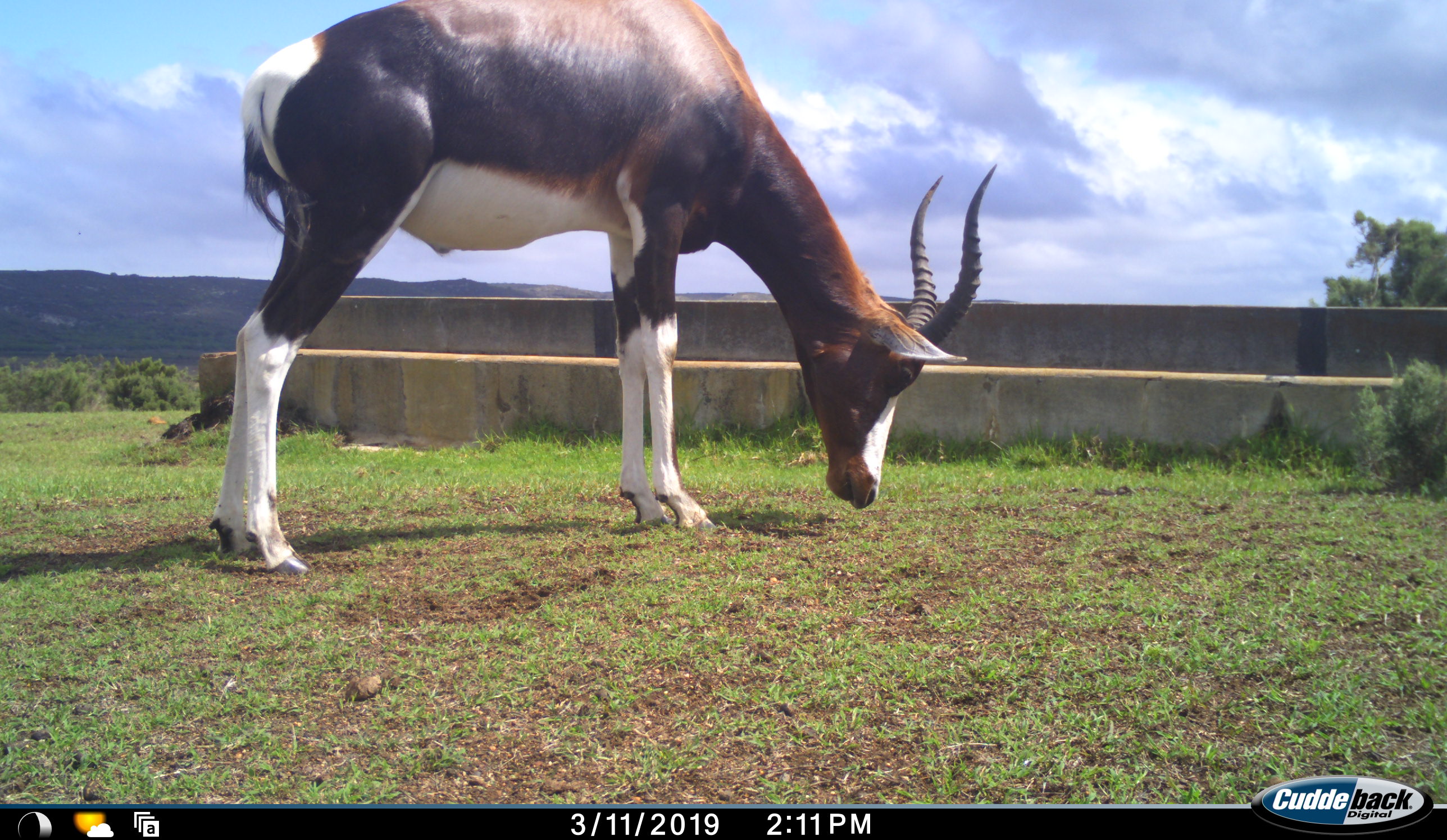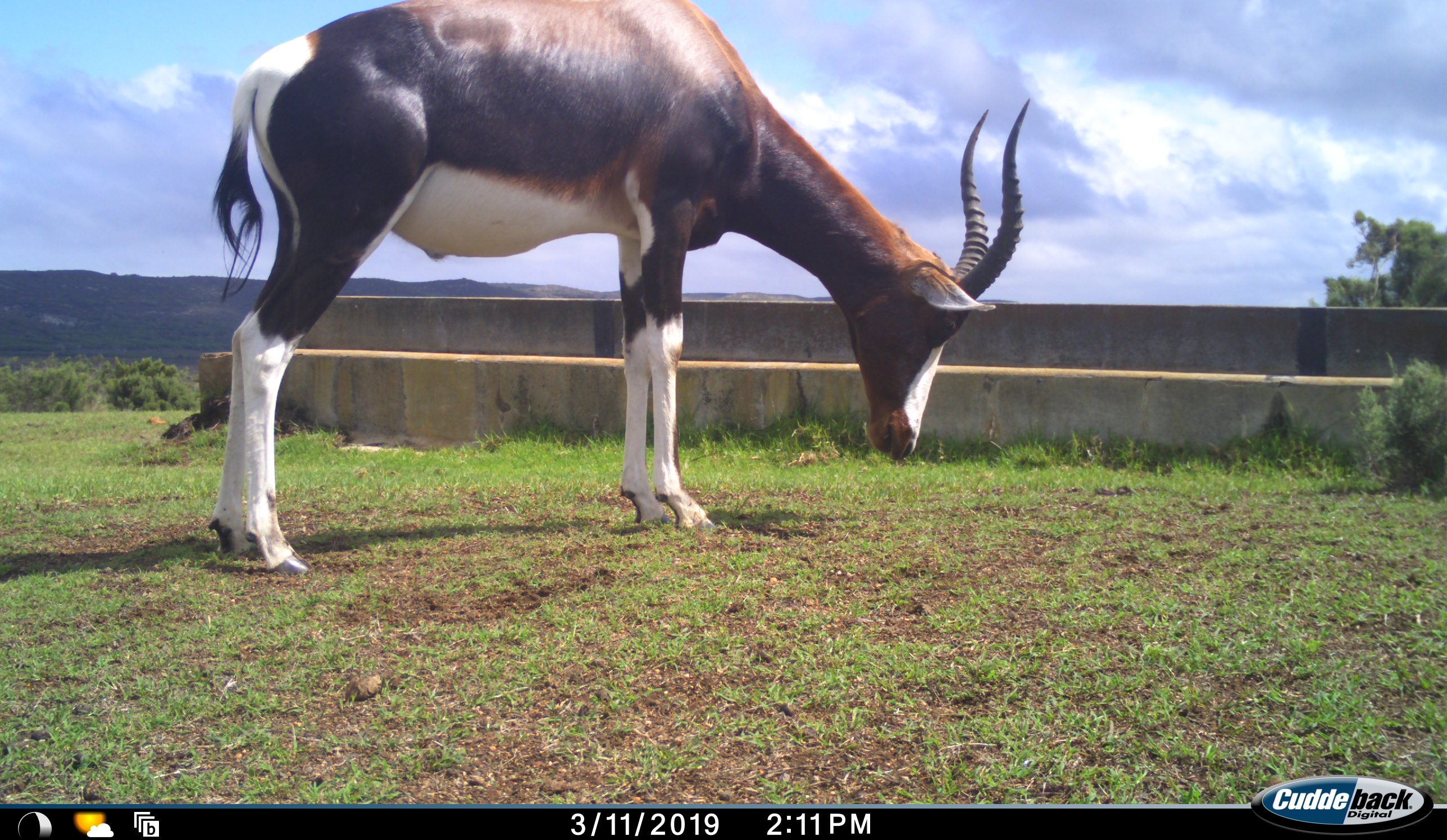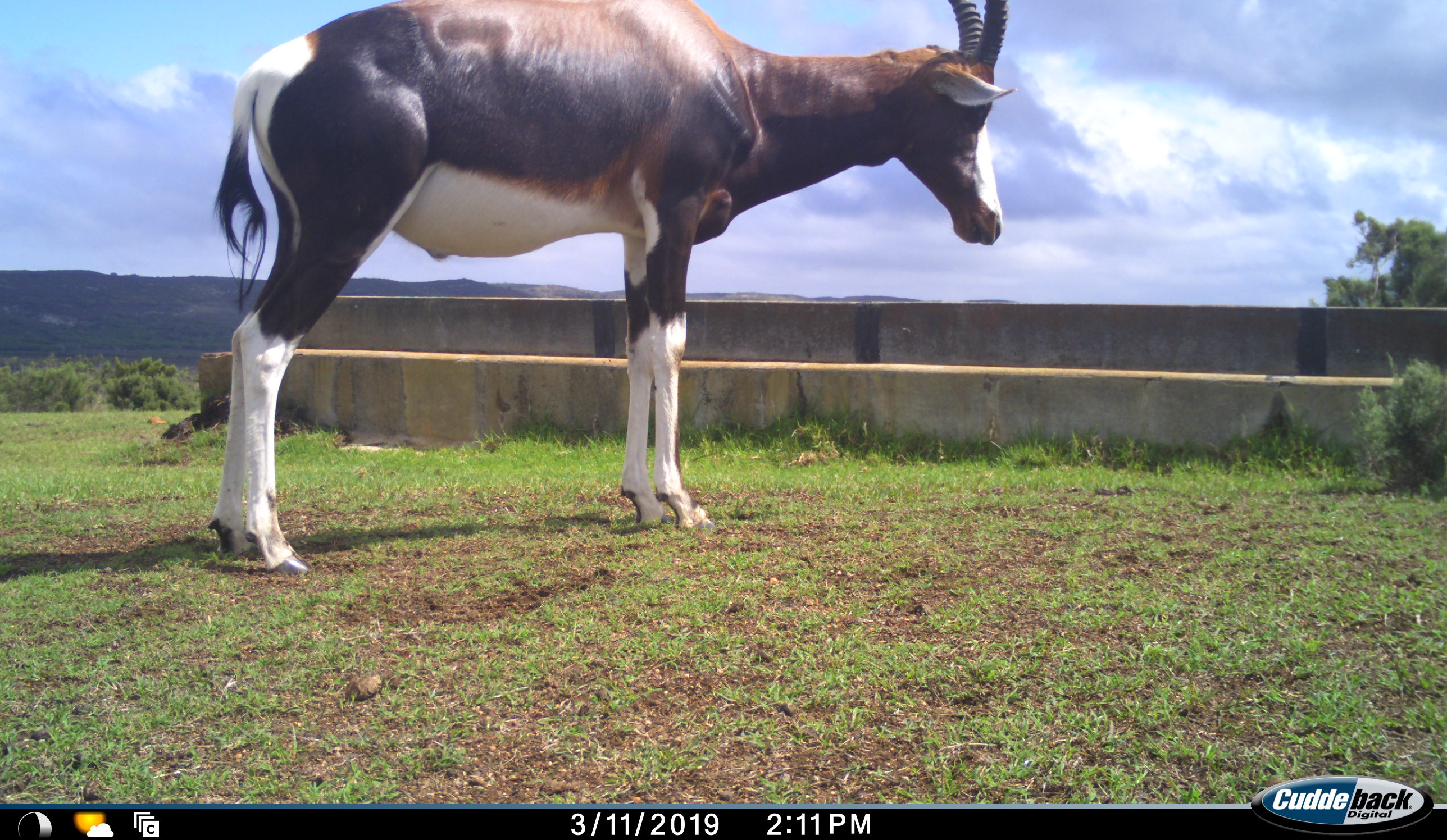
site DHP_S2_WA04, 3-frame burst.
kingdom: Animalia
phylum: Chordata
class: Mammalia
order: Artiodactyla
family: Bovidae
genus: Damaliscus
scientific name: Damaliscus pygargus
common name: bontebok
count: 1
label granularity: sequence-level